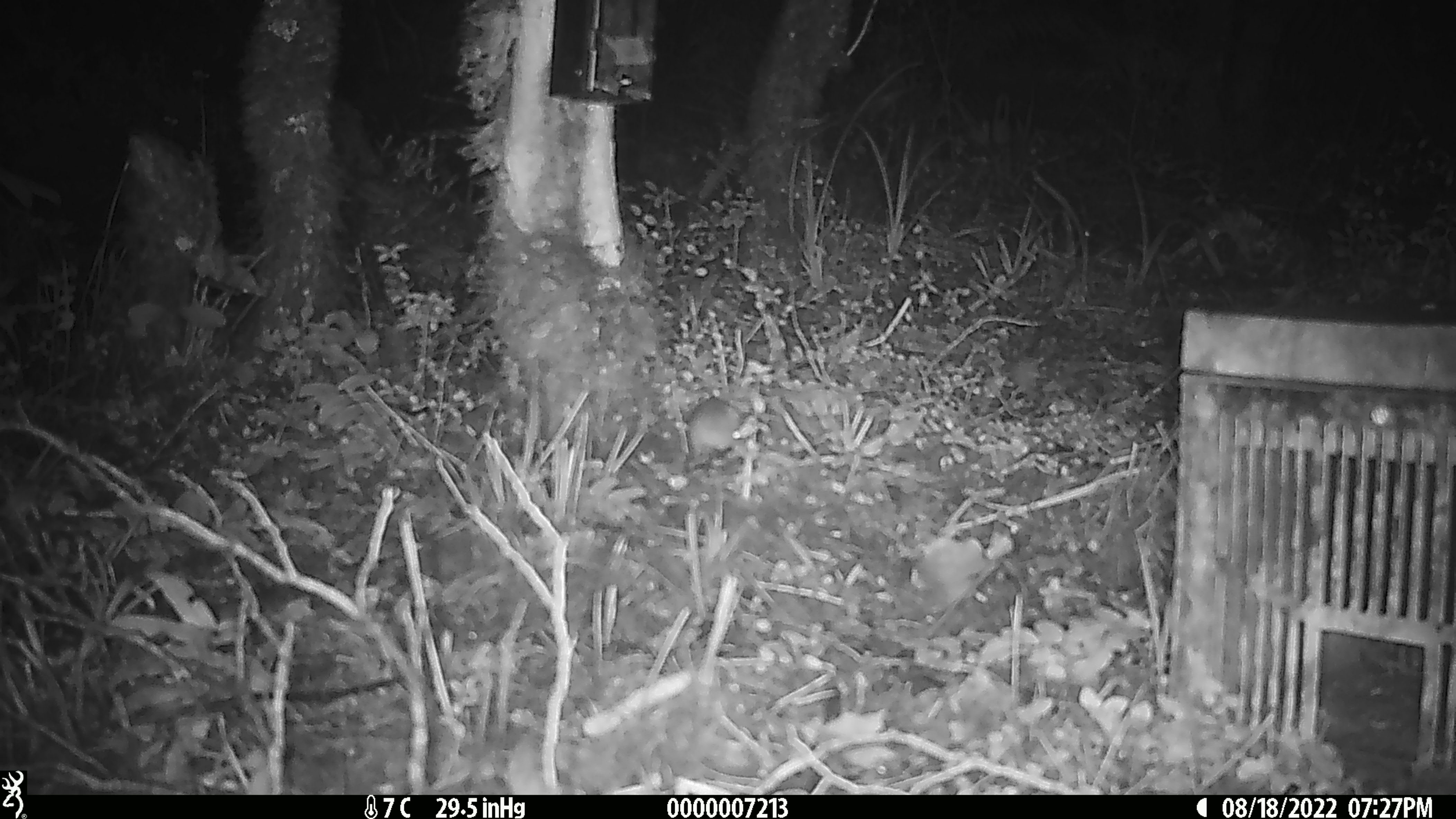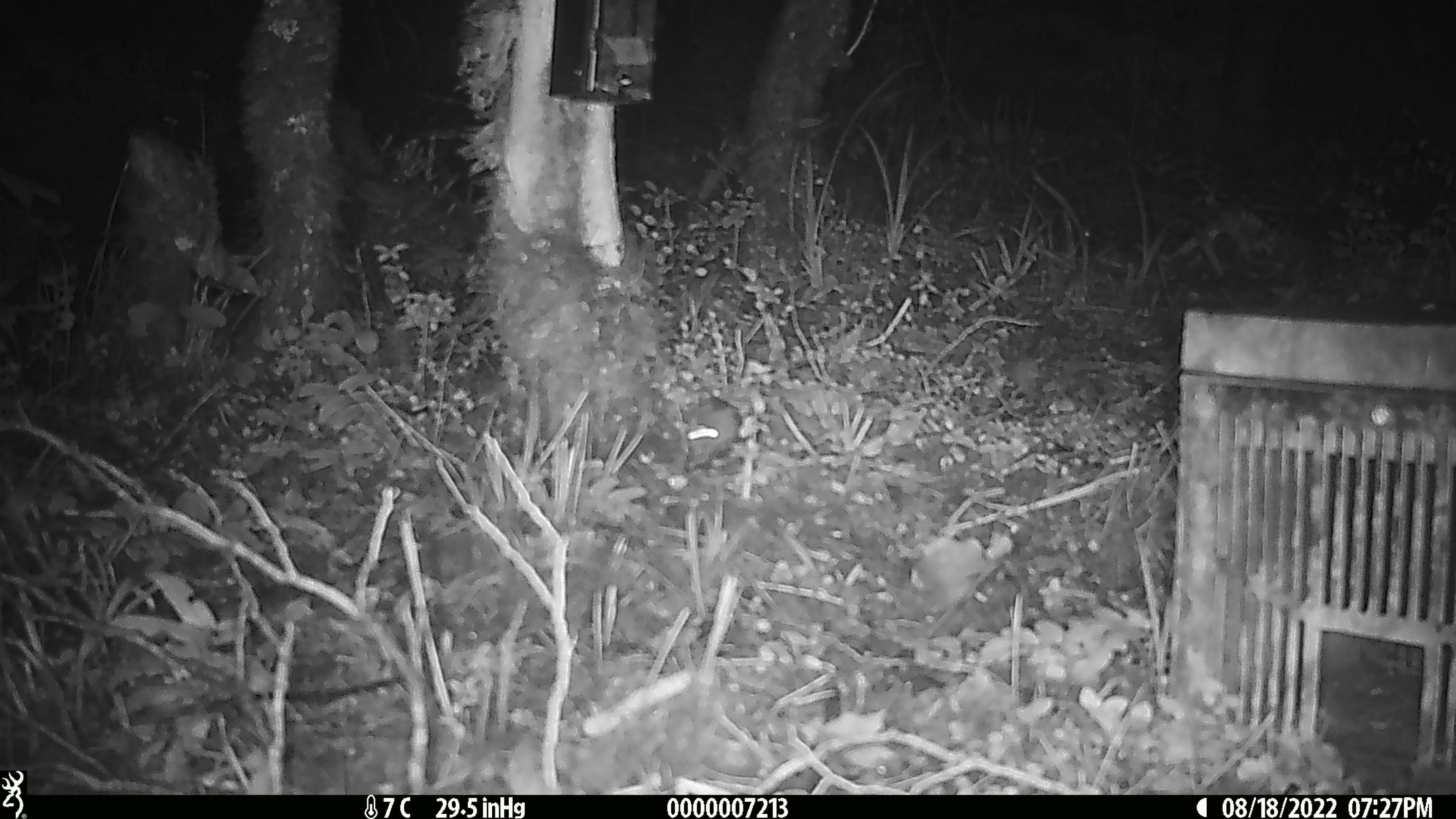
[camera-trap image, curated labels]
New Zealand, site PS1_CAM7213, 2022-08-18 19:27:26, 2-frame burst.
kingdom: Animalia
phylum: Chordata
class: Mammalia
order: Rodentia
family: Muridae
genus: Mus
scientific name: Mus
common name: mouse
Mouse (Mus).